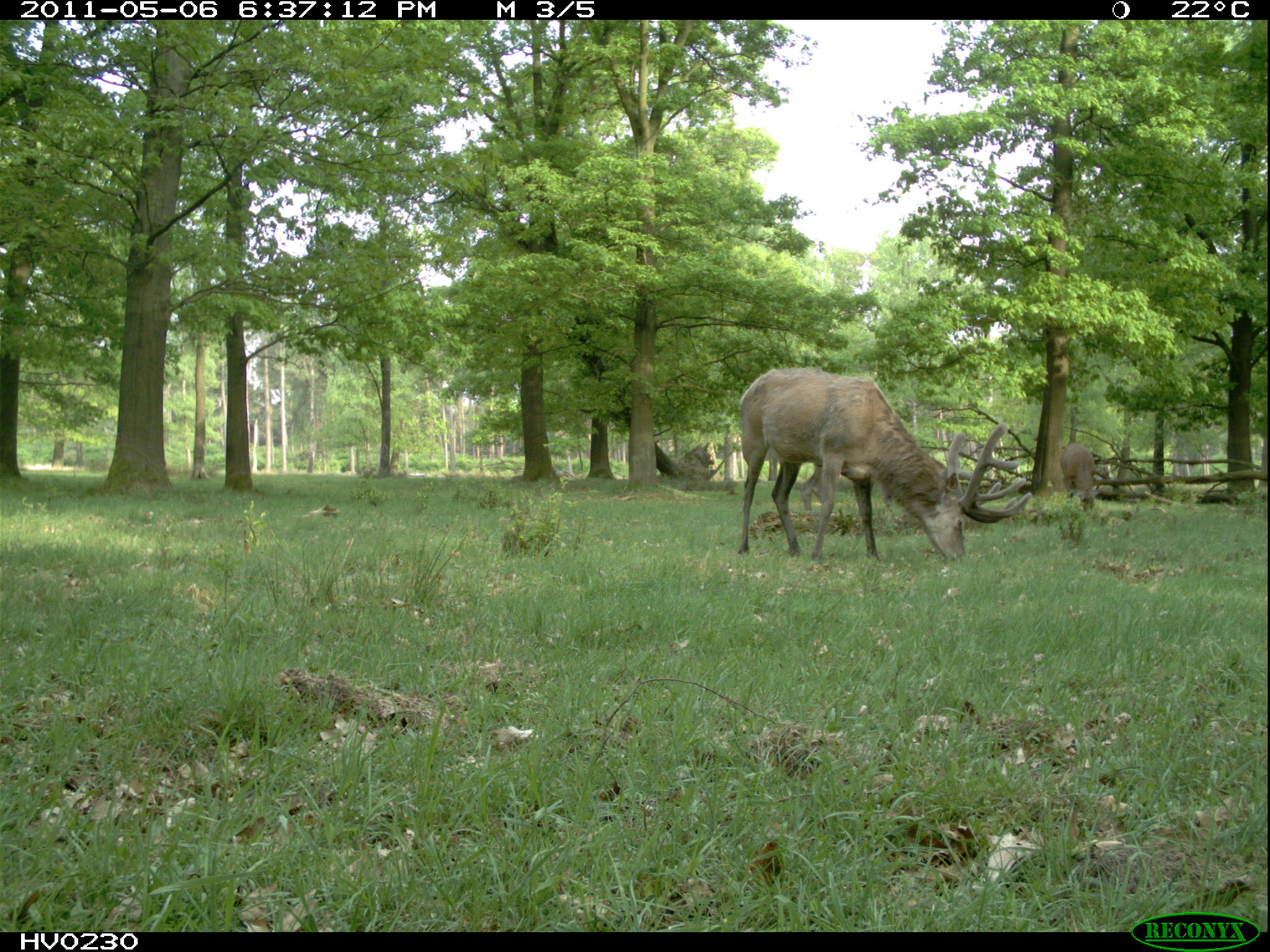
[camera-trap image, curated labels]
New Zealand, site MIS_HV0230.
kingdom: Animalia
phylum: Chordata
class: Mammalia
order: Artiodactyla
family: Cervidae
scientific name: Cervidae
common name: deer